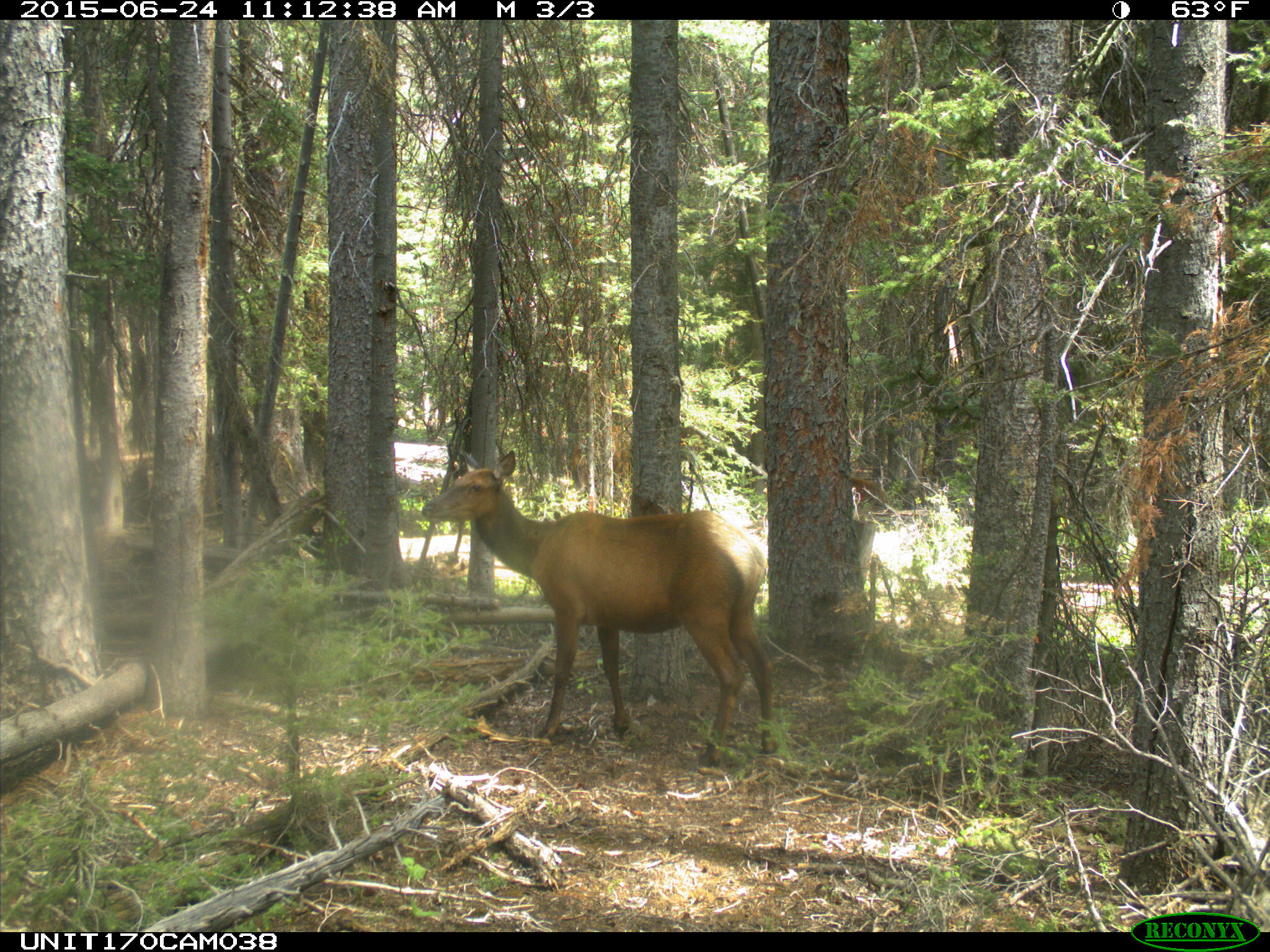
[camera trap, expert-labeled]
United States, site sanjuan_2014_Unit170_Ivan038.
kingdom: Animalia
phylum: Chordata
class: Mammalia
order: Artiodactyla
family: Cervidae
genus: Cervus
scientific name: Cervus elaphus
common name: red deer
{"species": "Cervus elaphus (red deer)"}